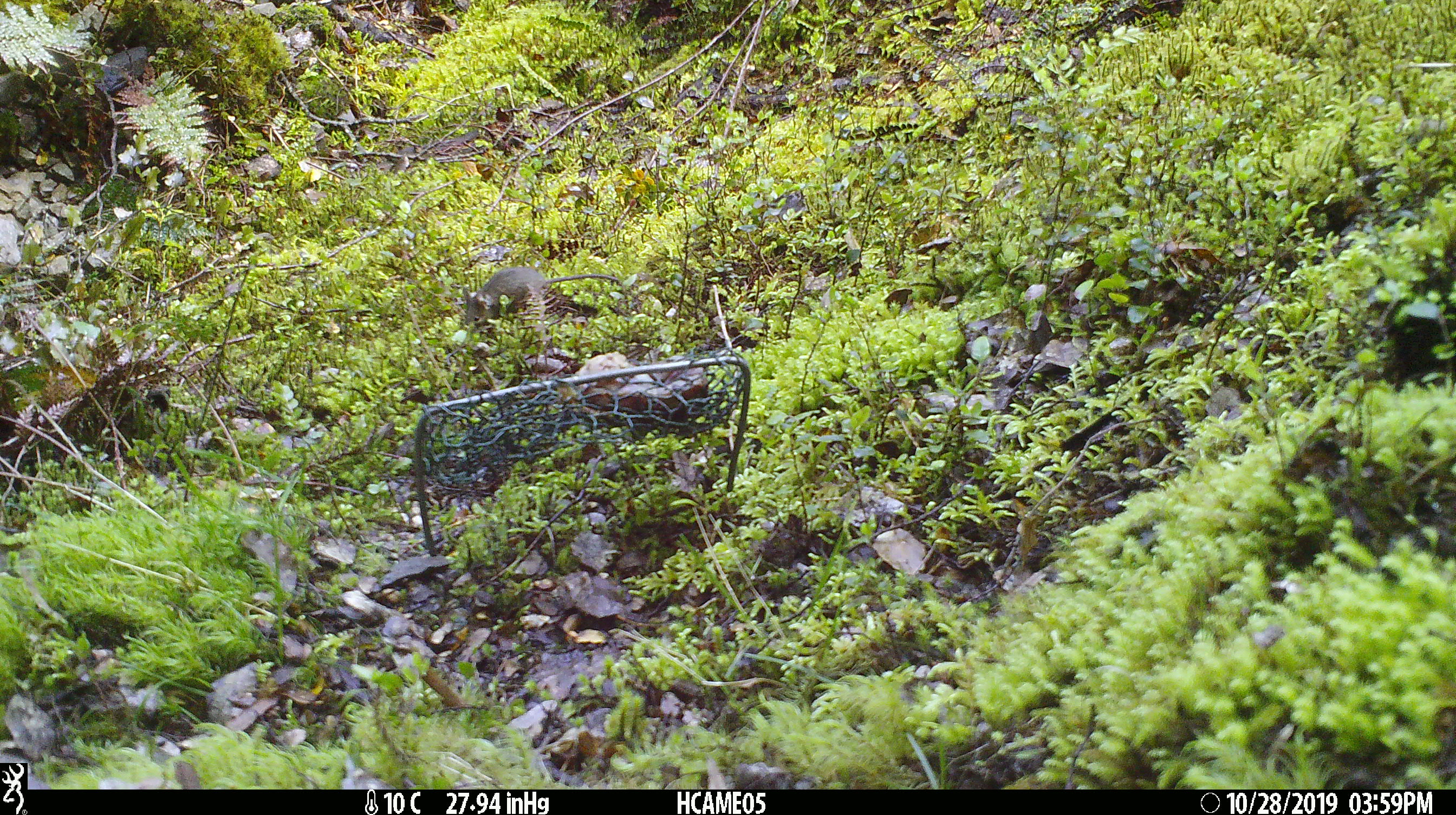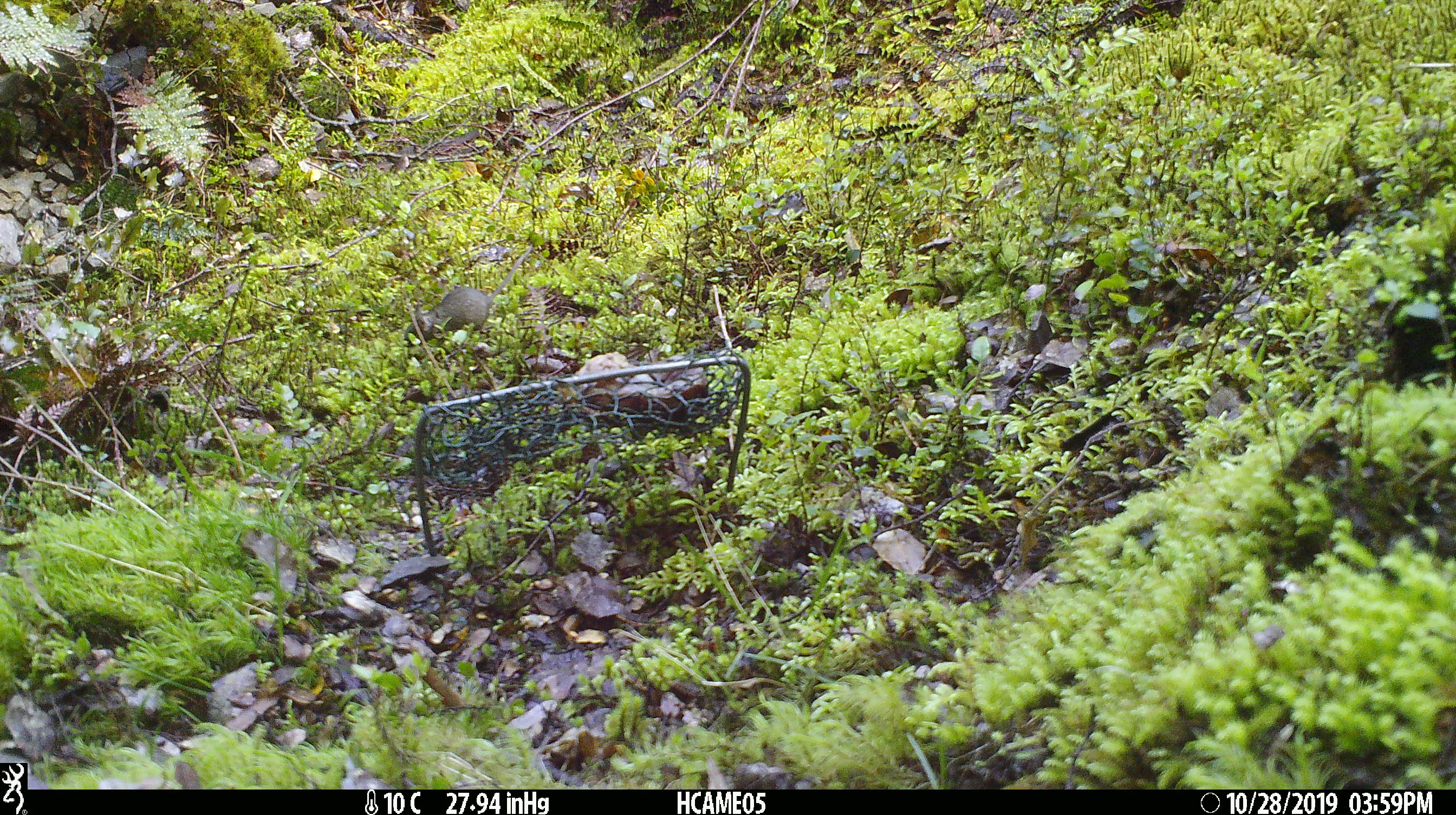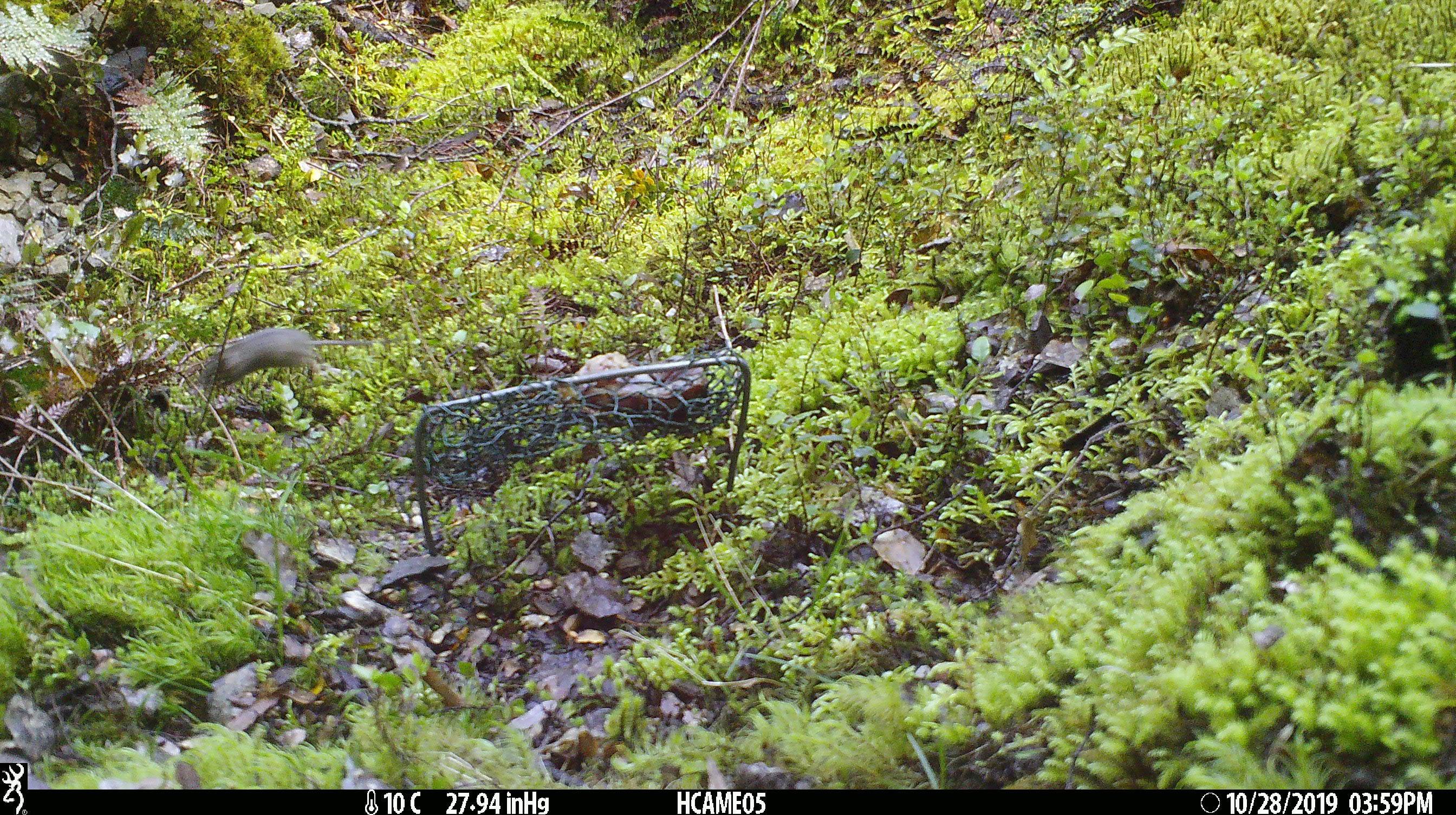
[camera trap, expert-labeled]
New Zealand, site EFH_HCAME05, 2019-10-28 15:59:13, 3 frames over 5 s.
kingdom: Animalia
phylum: Chordata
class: Mammalia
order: Rodentia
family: Muridae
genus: Mus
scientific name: Mus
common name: mouse